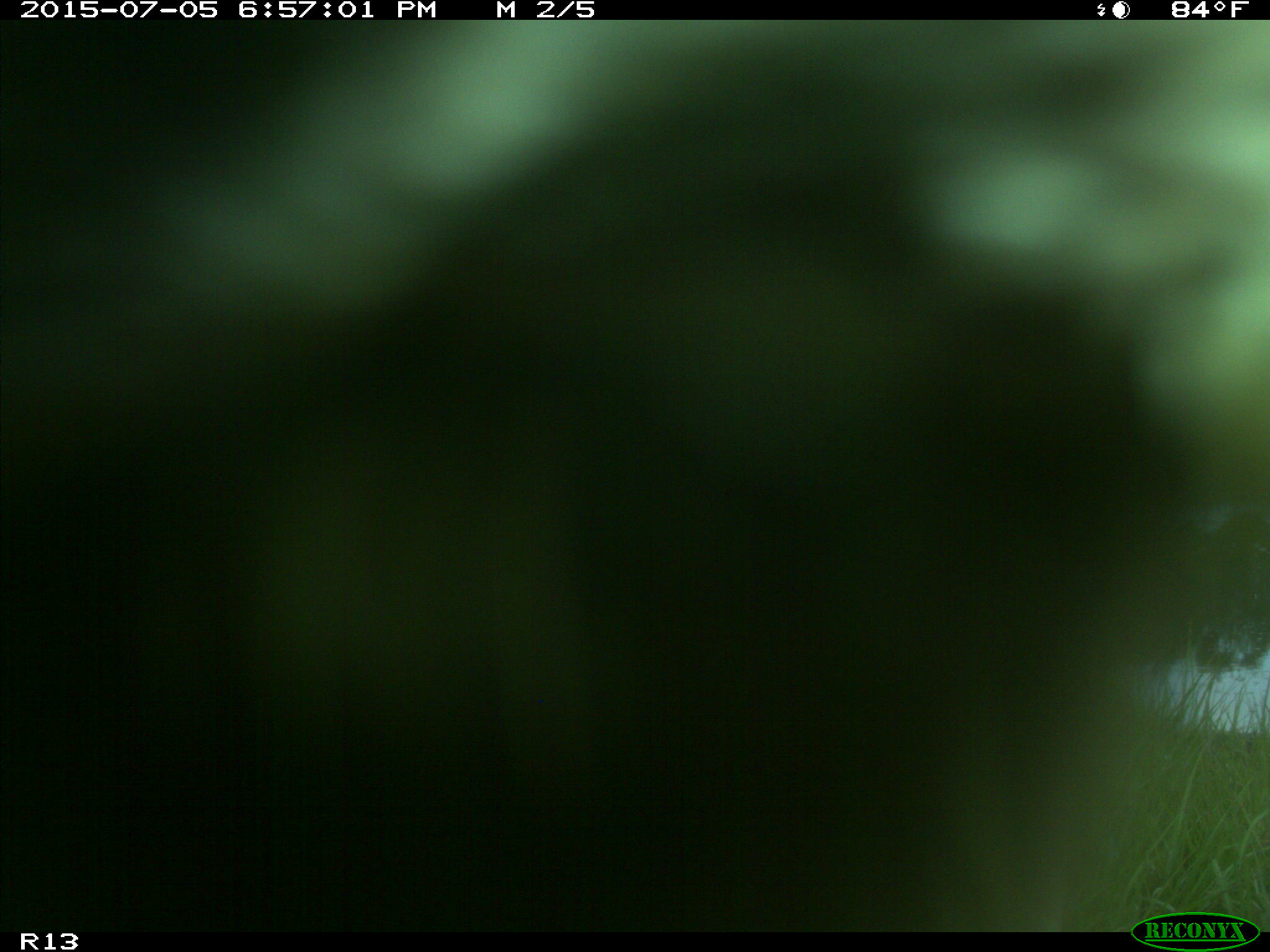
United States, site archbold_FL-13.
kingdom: Animalia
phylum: Chordata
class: Mammalia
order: Artiodactyla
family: Bovidae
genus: Bos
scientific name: Bos taurus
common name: domestic cow